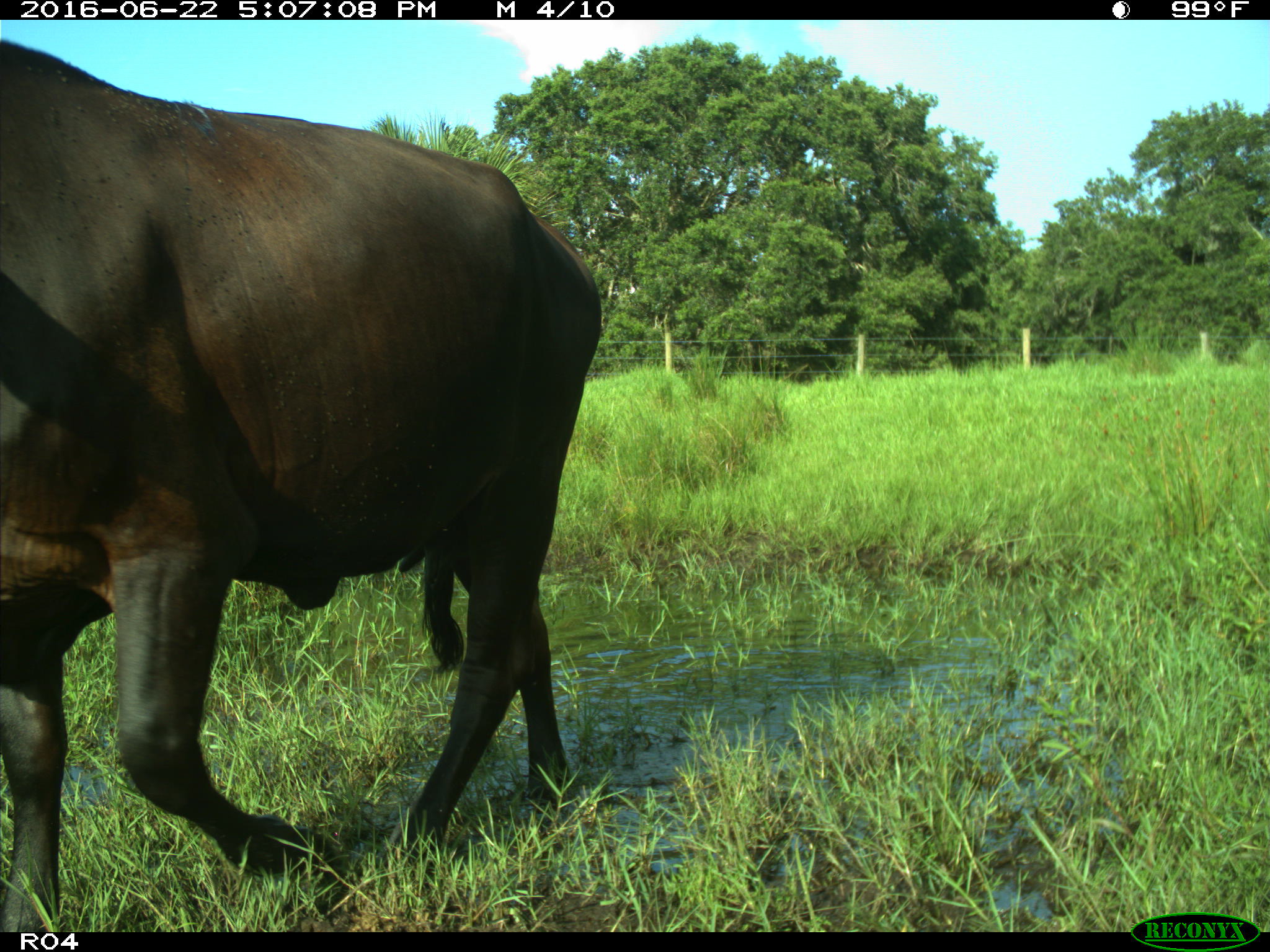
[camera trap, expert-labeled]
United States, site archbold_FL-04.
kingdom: Animalia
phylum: Chordata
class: Mammalia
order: Artiodactyla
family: Bovidae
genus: Bos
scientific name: Bos taurus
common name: domestic cow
Bos taurus (domestic cow).